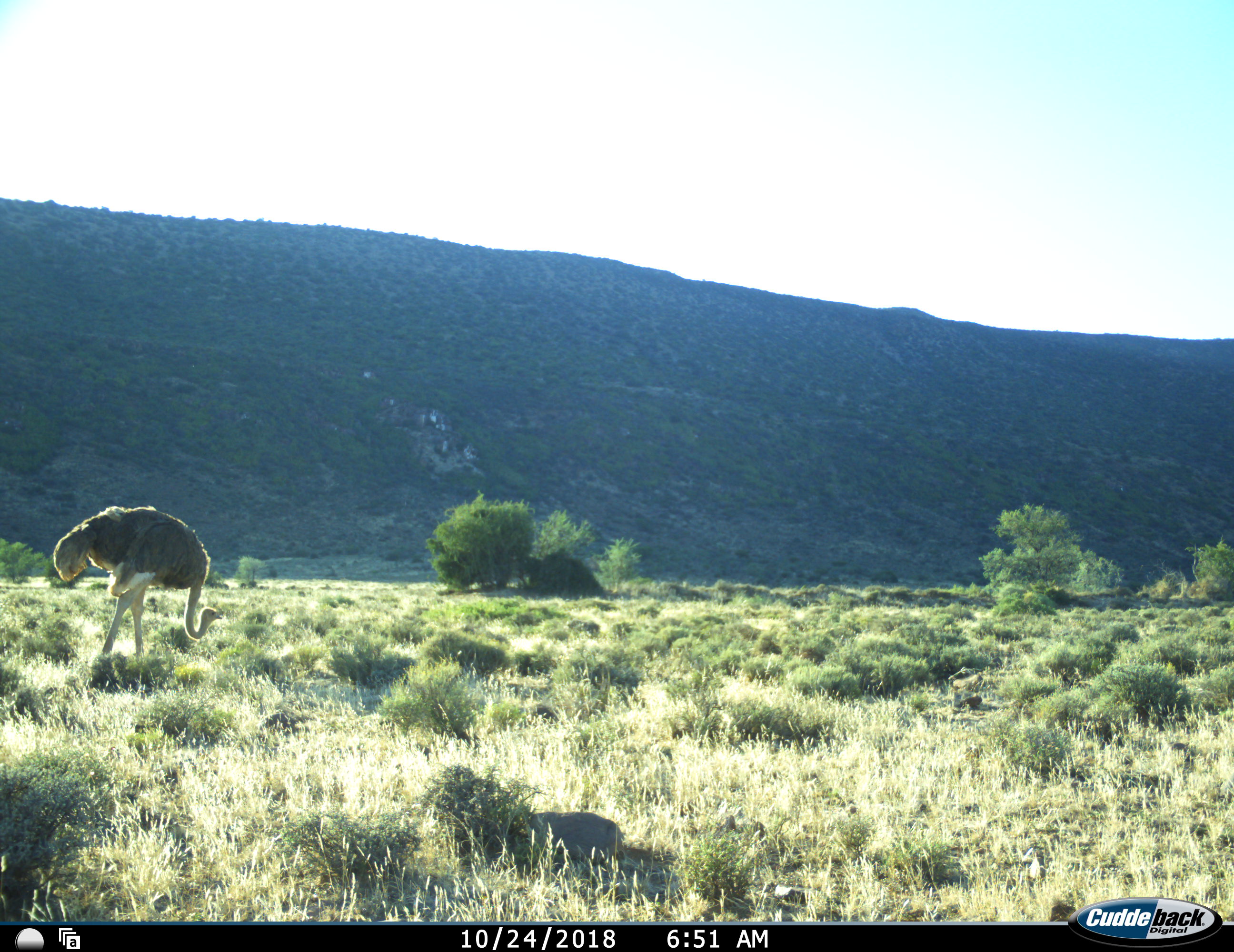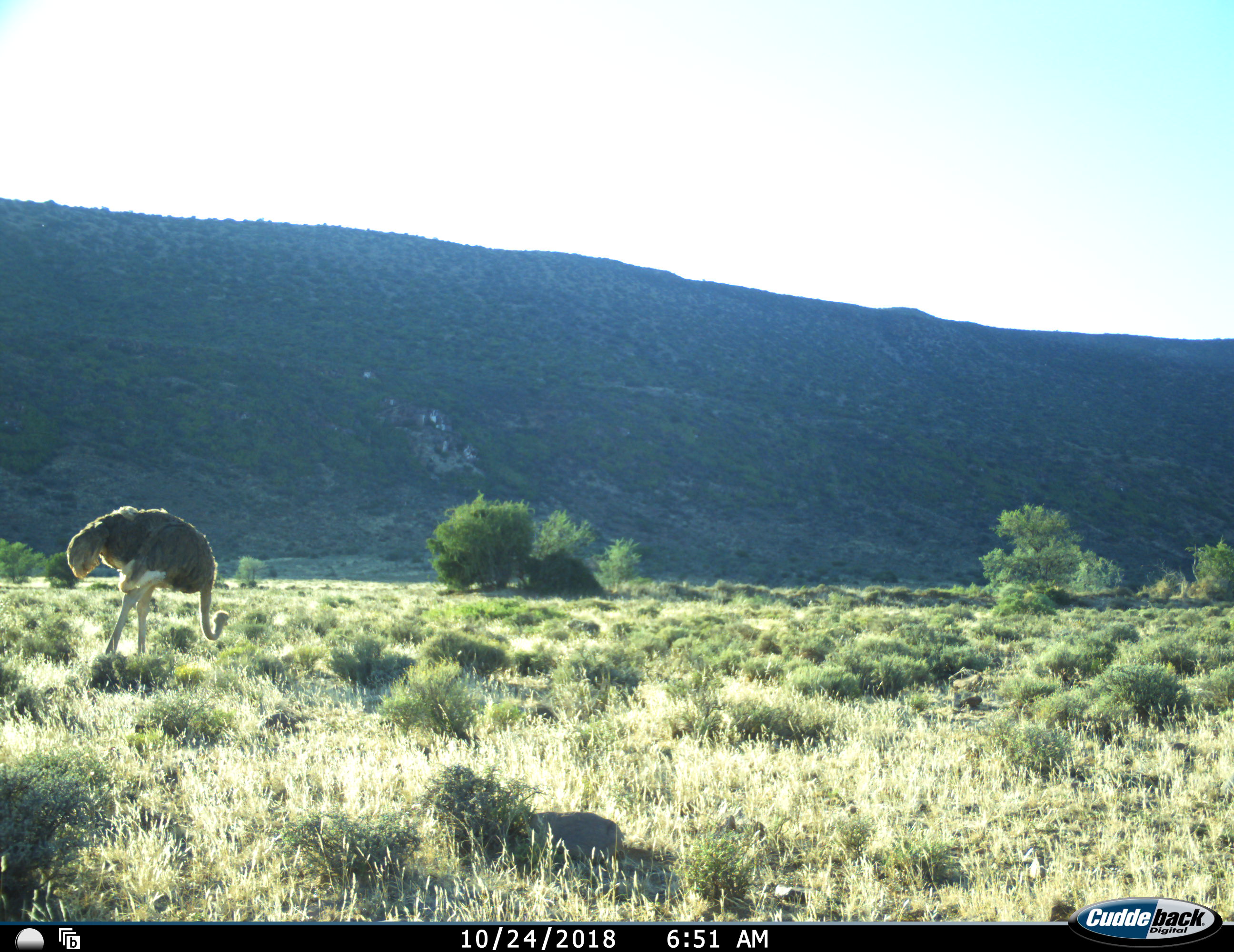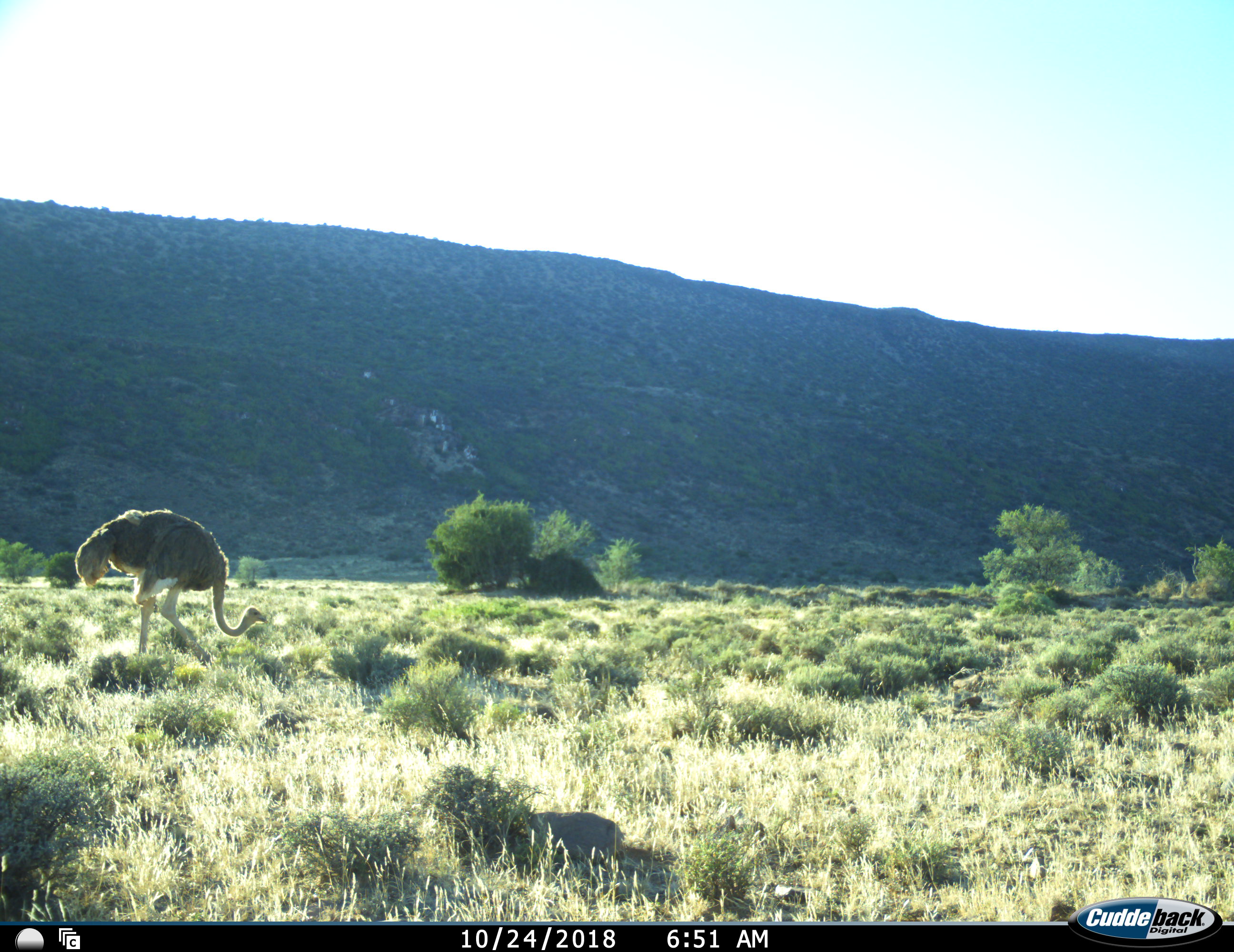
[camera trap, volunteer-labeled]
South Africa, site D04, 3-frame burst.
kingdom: Animalia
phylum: Chordata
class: Aves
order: Struthioniformes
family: Struthionidae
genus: Struthio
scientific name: Struthio camelus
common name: ostrich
Ostrich (Struthio camelus), count 1. Behavior (volunteer vote fractions): standing 20%, resting 0%, moving 50%, interacting 0%. Young present (vote fraction): 0%. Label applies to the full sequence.